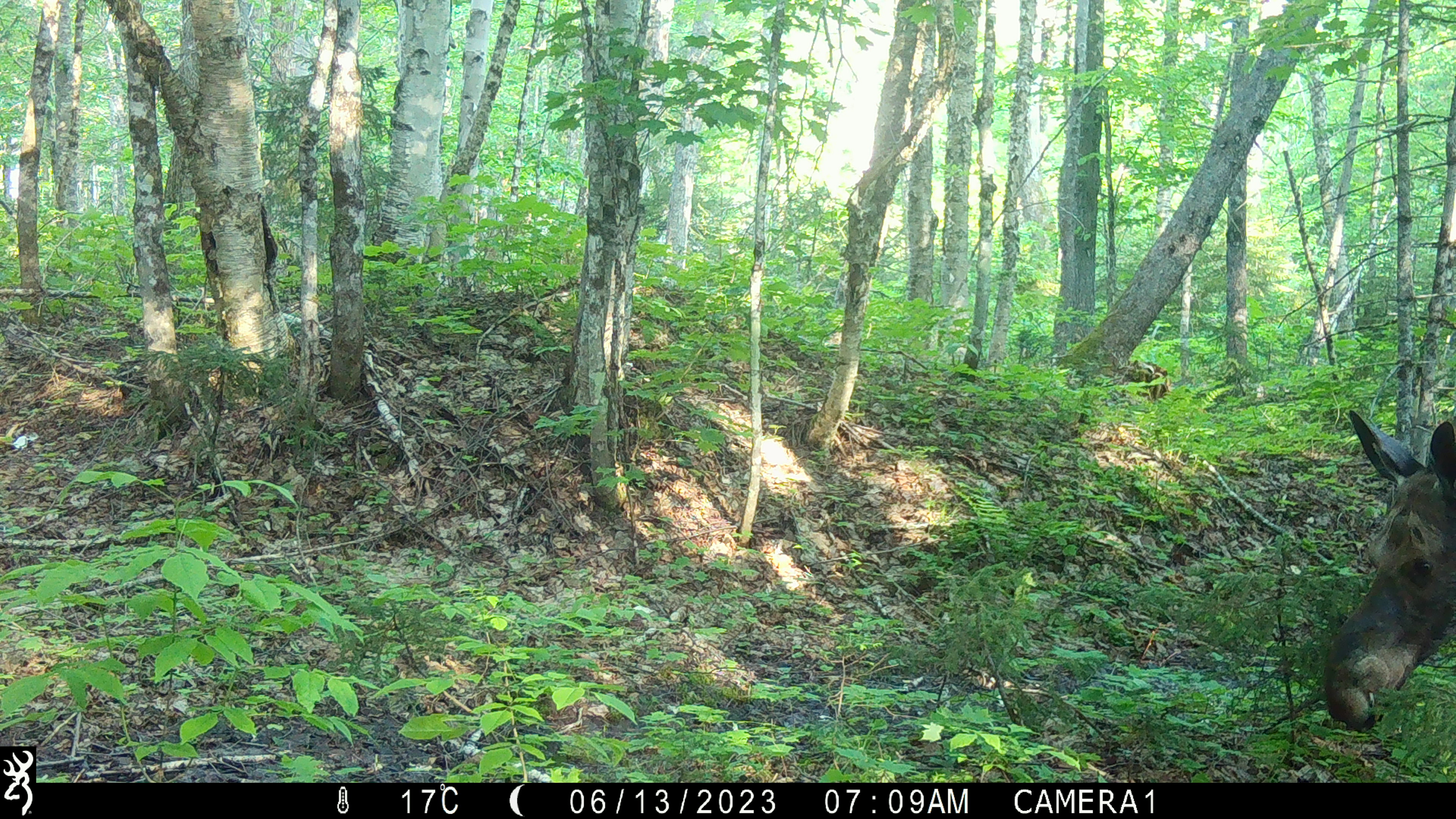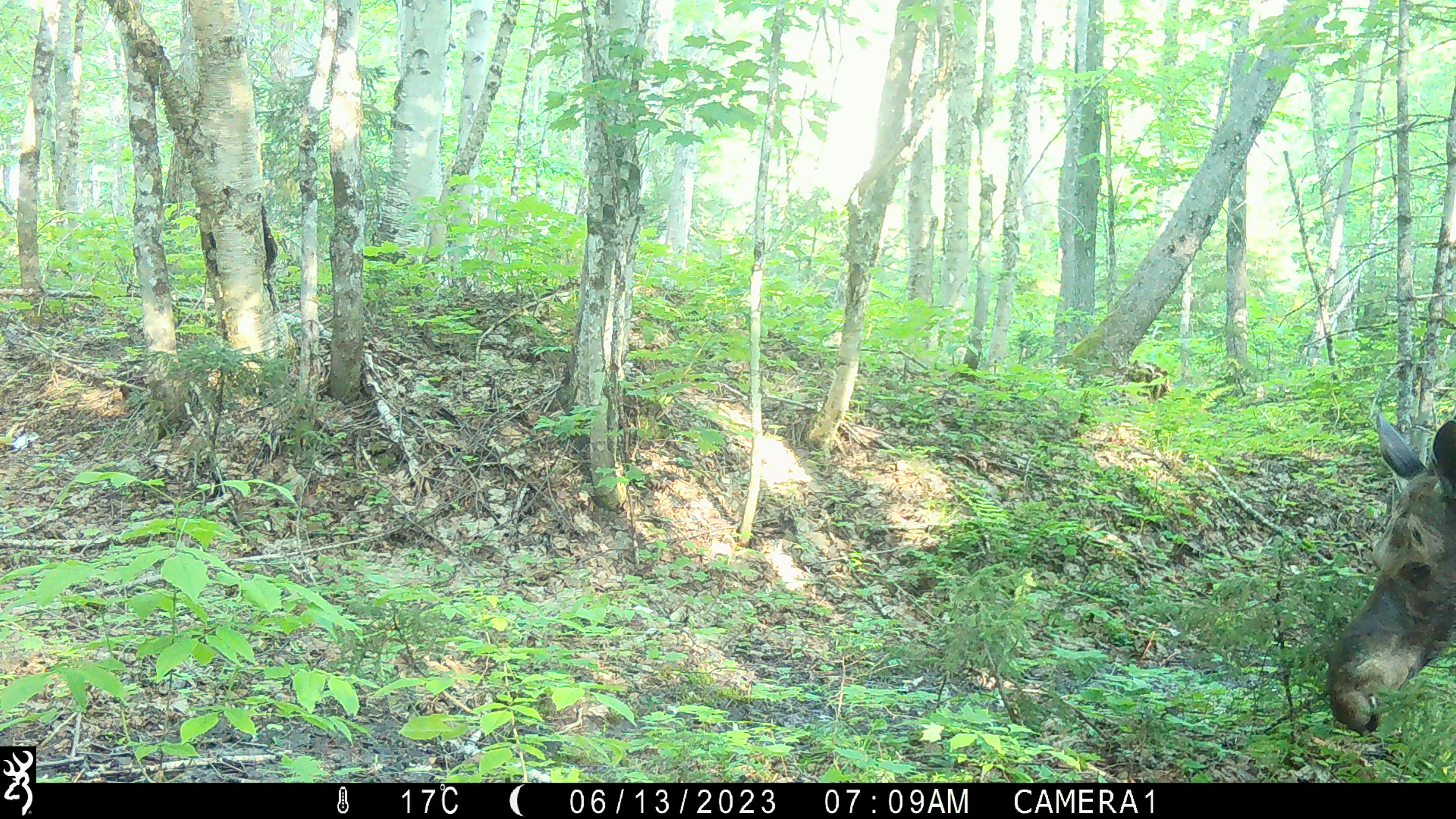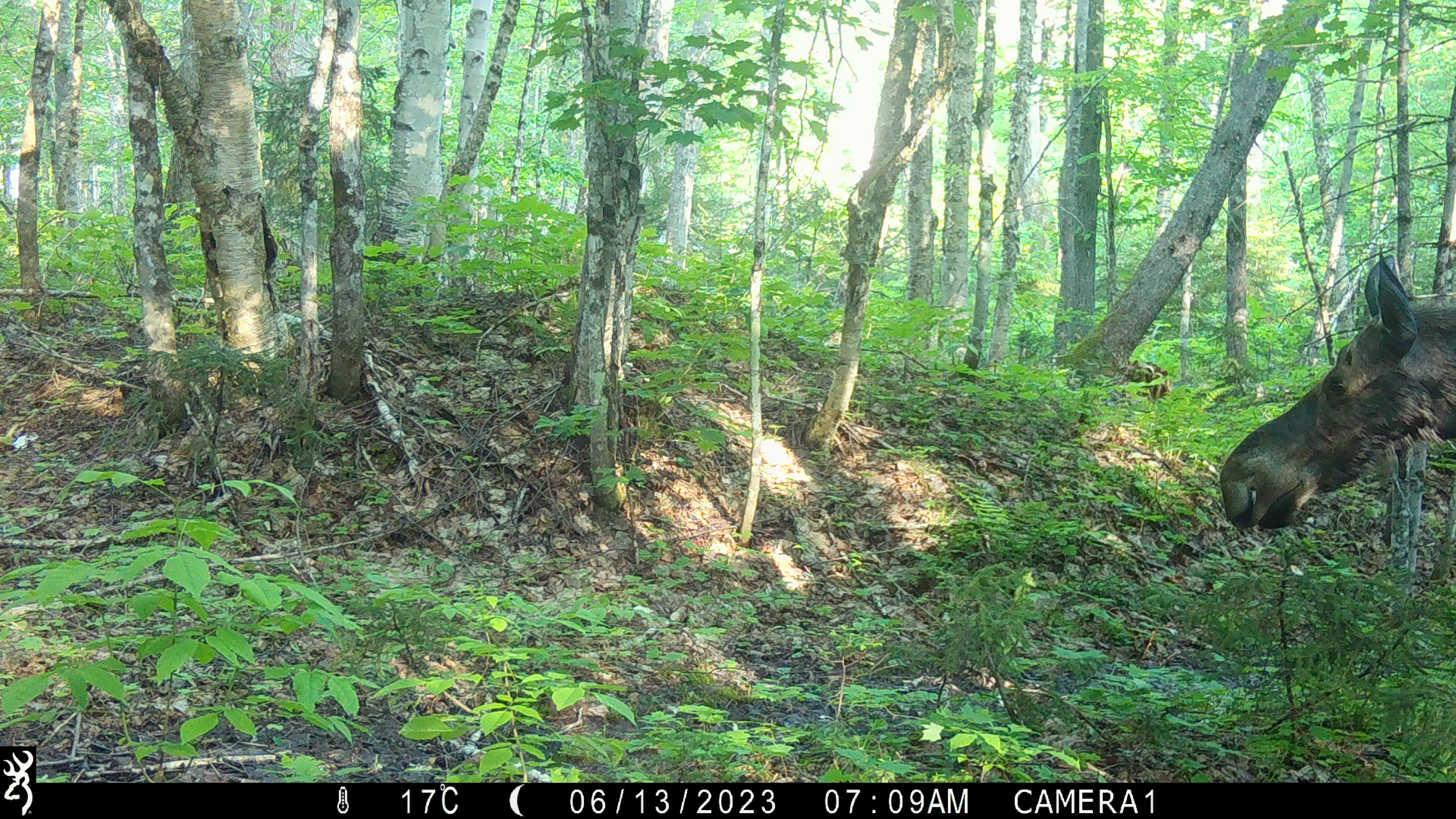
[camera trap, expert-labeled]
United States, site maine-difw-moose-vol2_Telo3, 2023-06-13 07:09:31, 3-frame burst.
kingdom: Animalia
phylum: Chordata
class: Mammalia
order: Artiodactyla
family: Cervidae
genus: Alces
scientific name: Alces alces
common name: moose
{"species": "moose (Alces alces)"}